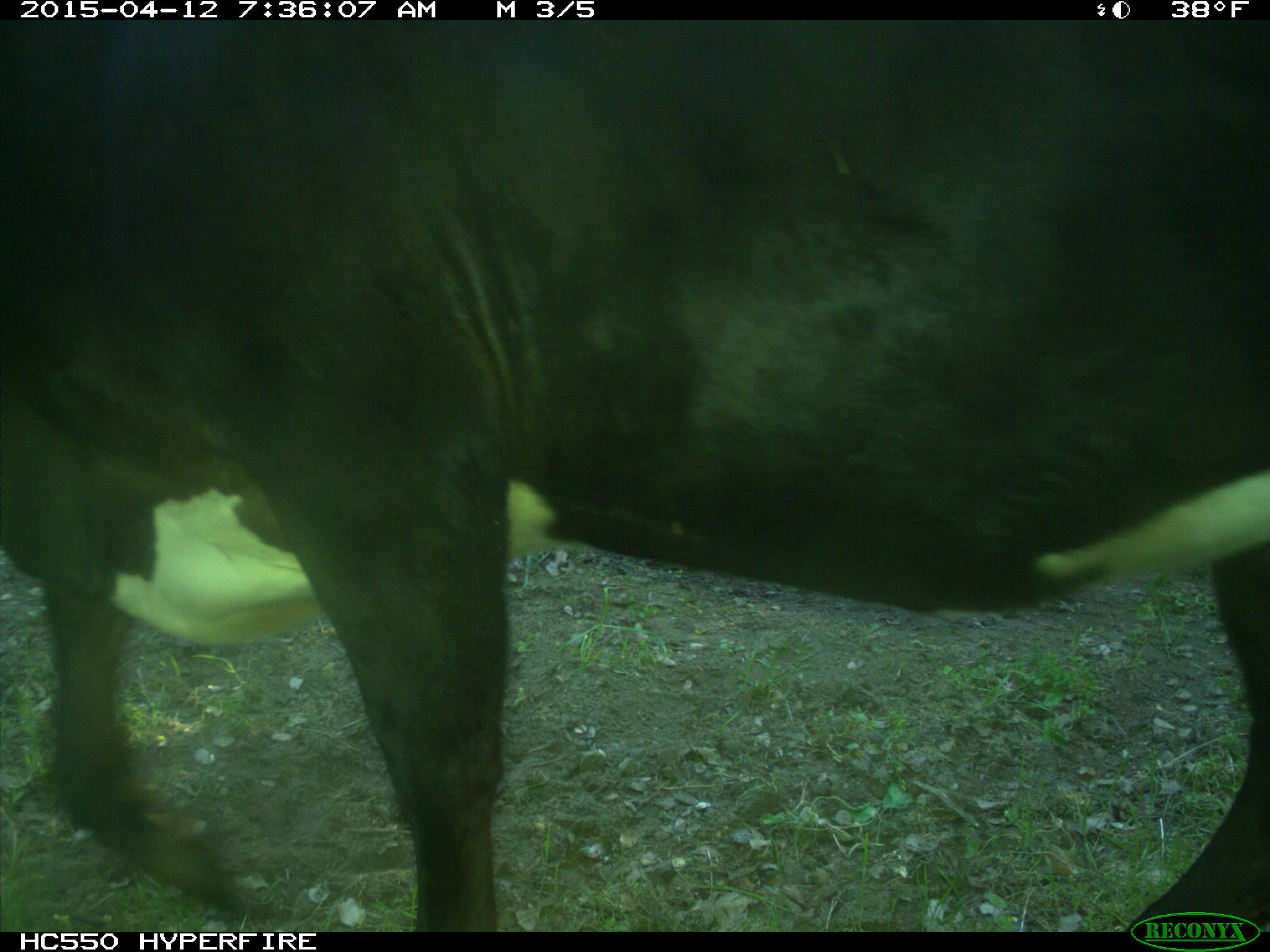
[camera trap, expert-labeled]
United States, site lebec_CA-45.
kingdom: Animalia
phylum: Chordata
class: Mammalia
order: Artiodactyla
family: Bovidae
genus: Bos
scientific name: Bos taurus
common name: domestic cow